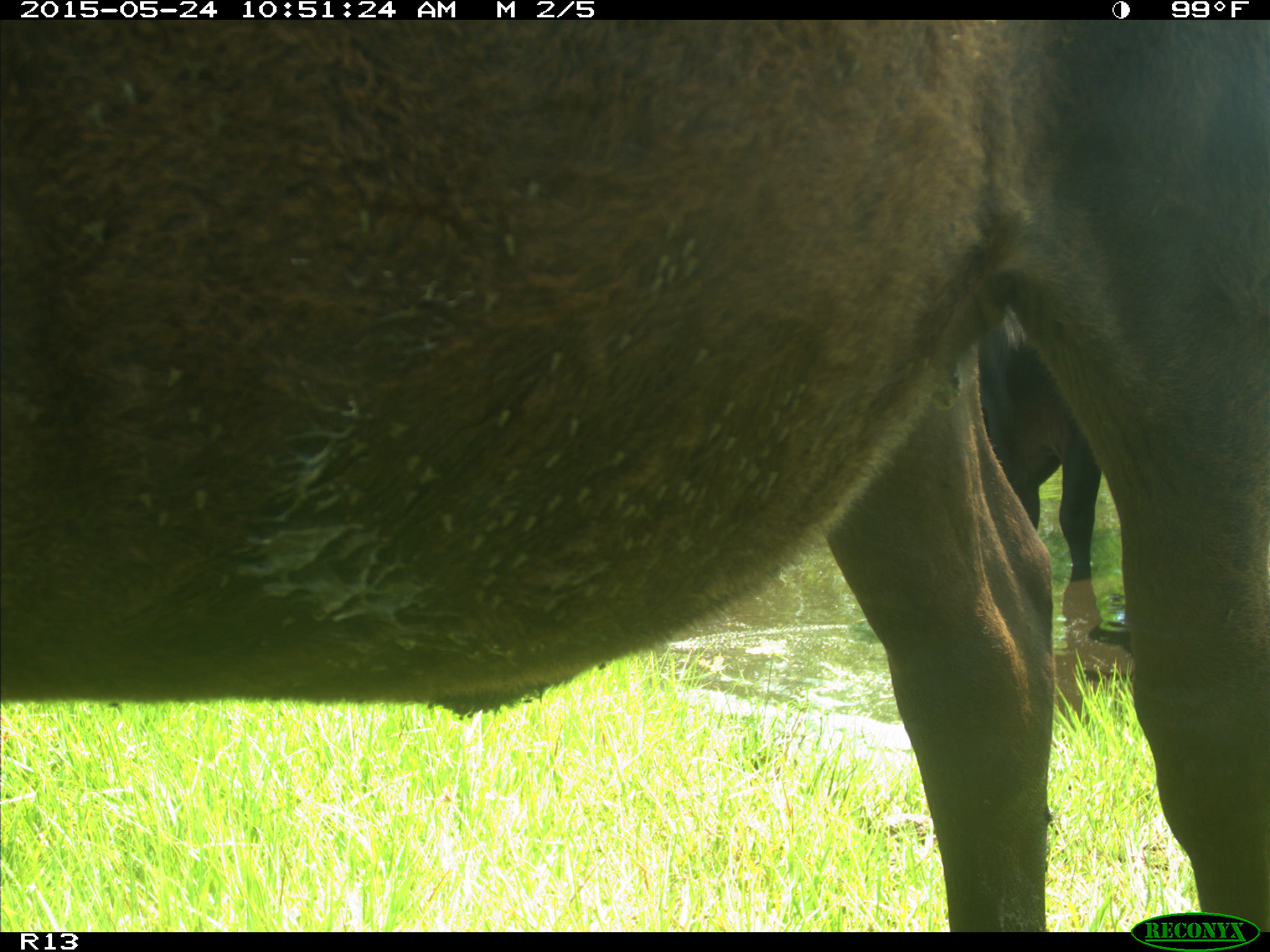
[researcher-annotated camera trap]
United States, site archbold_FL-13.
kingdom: Animalia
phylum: Chordata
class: Mammalia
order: Artiodactyla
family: Bovidae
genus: Bos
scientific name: Bos taurus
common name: domestic cow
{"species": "Bos taurus (domestic cow)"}